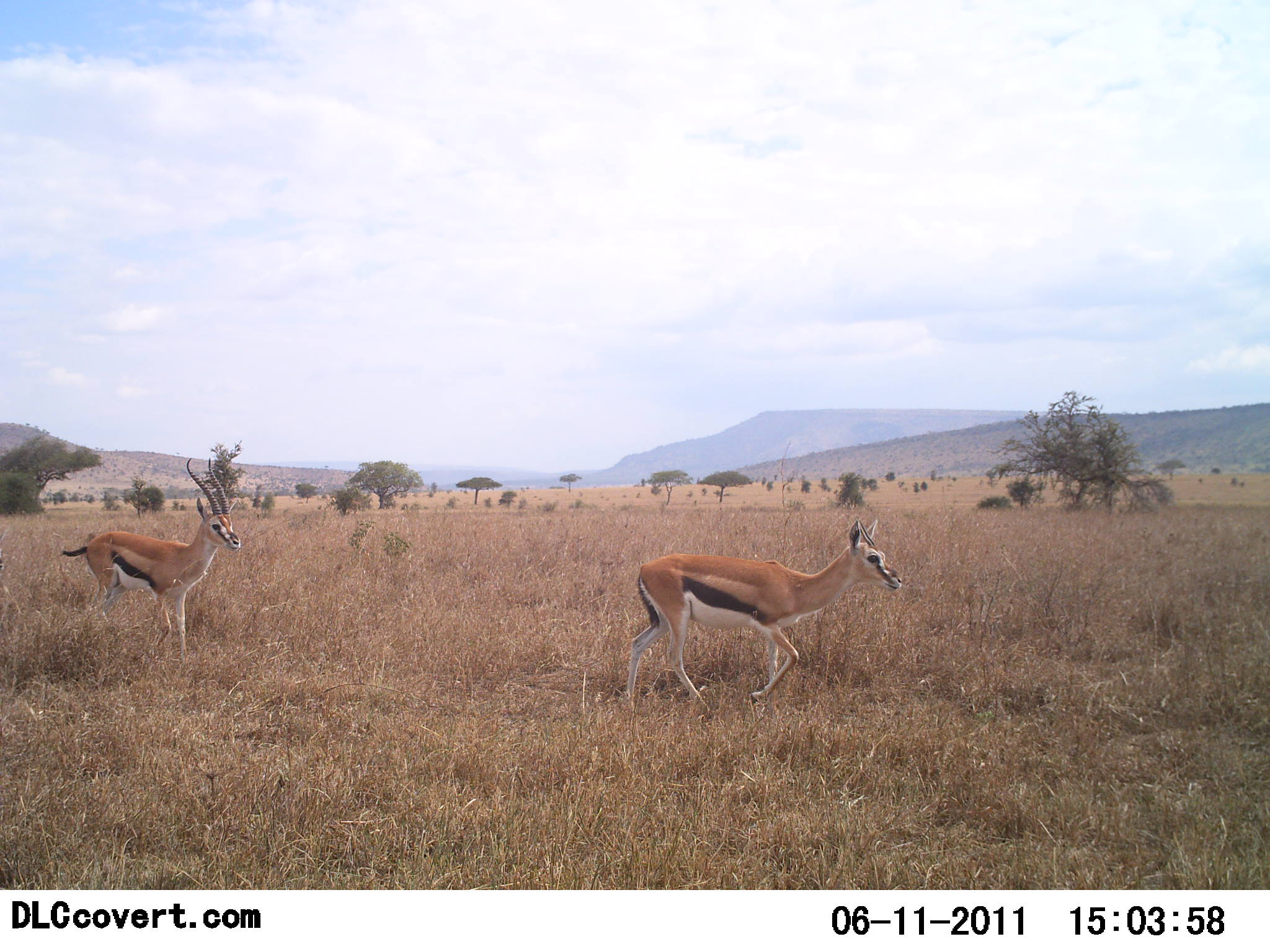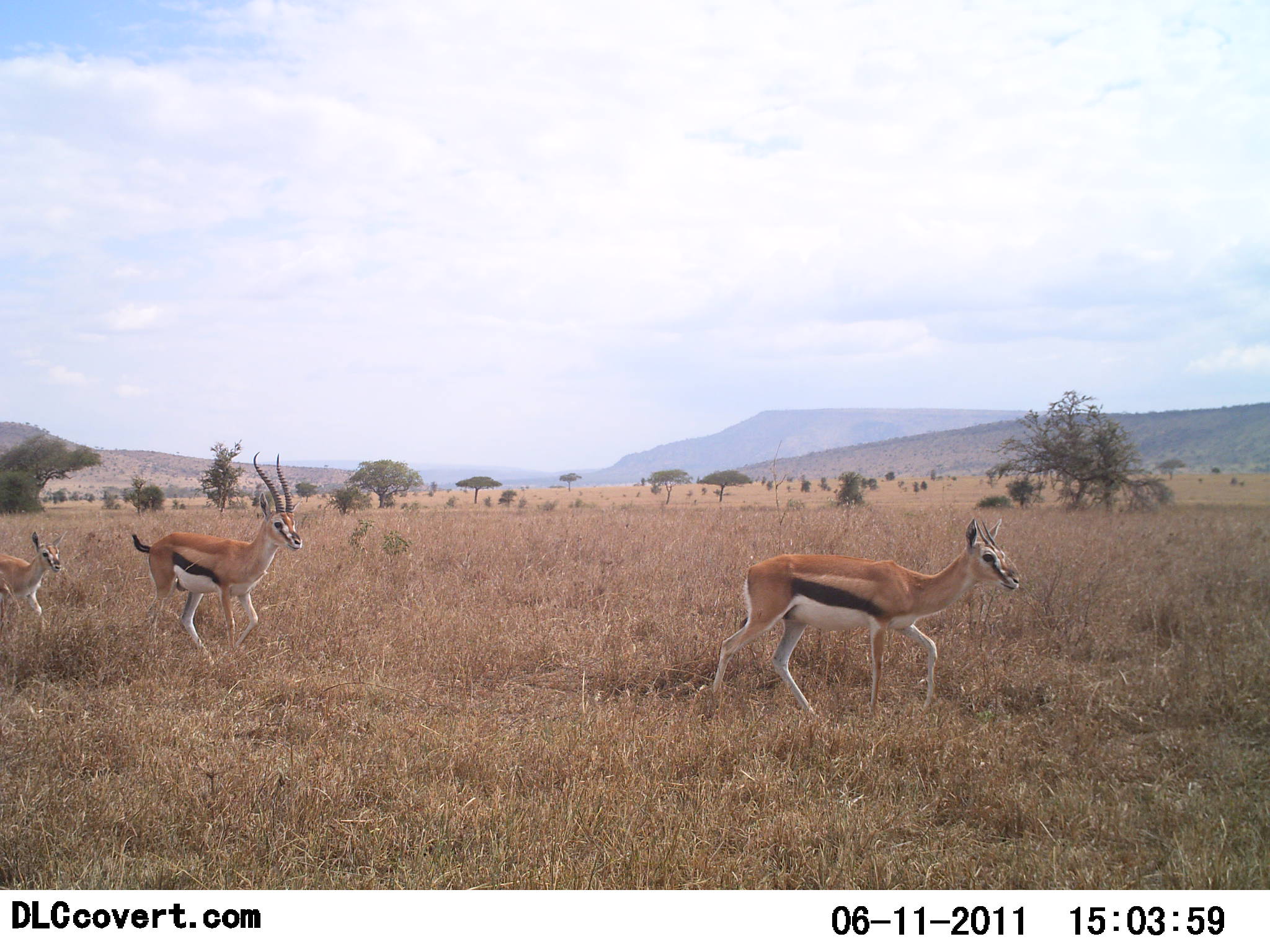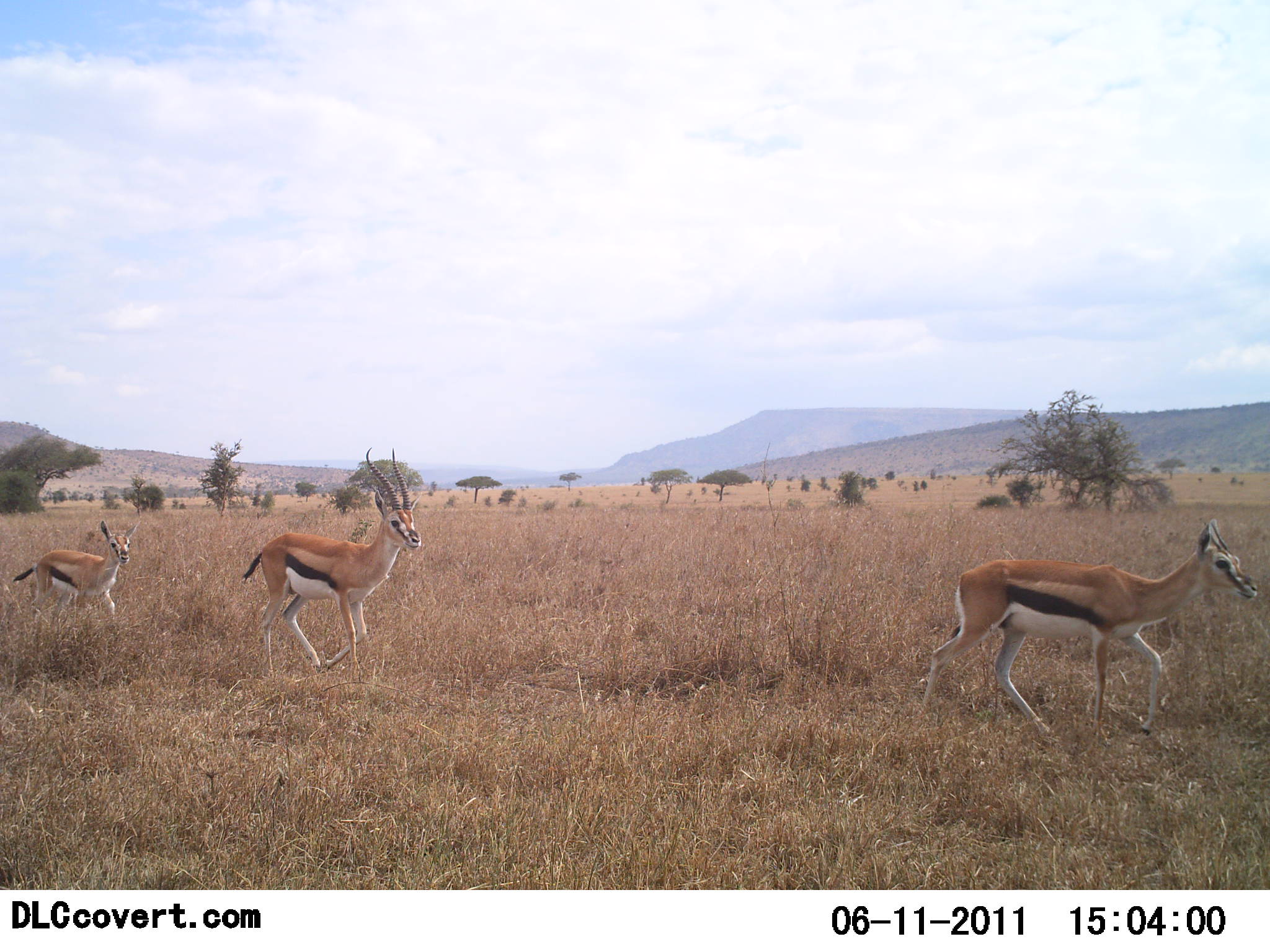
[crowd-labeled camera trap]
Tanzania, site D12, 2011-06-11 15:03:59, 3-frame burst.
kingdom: Animalia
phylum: Chordata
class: Mammalia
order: Artiodactyla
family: Bovidae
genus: Eudorcas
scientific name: Eudorcas thomsonii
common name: thomson's gazelle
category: gazellethomsons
Gazellethomsons (thomson's gazelle) (Eudorcas thomsonii), count 3. Behavior (volunteer vote fractions): standing 15%, resting 8%, moving 92%, interacting 0%. Young present (vote fraction): 38%. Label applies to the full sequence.